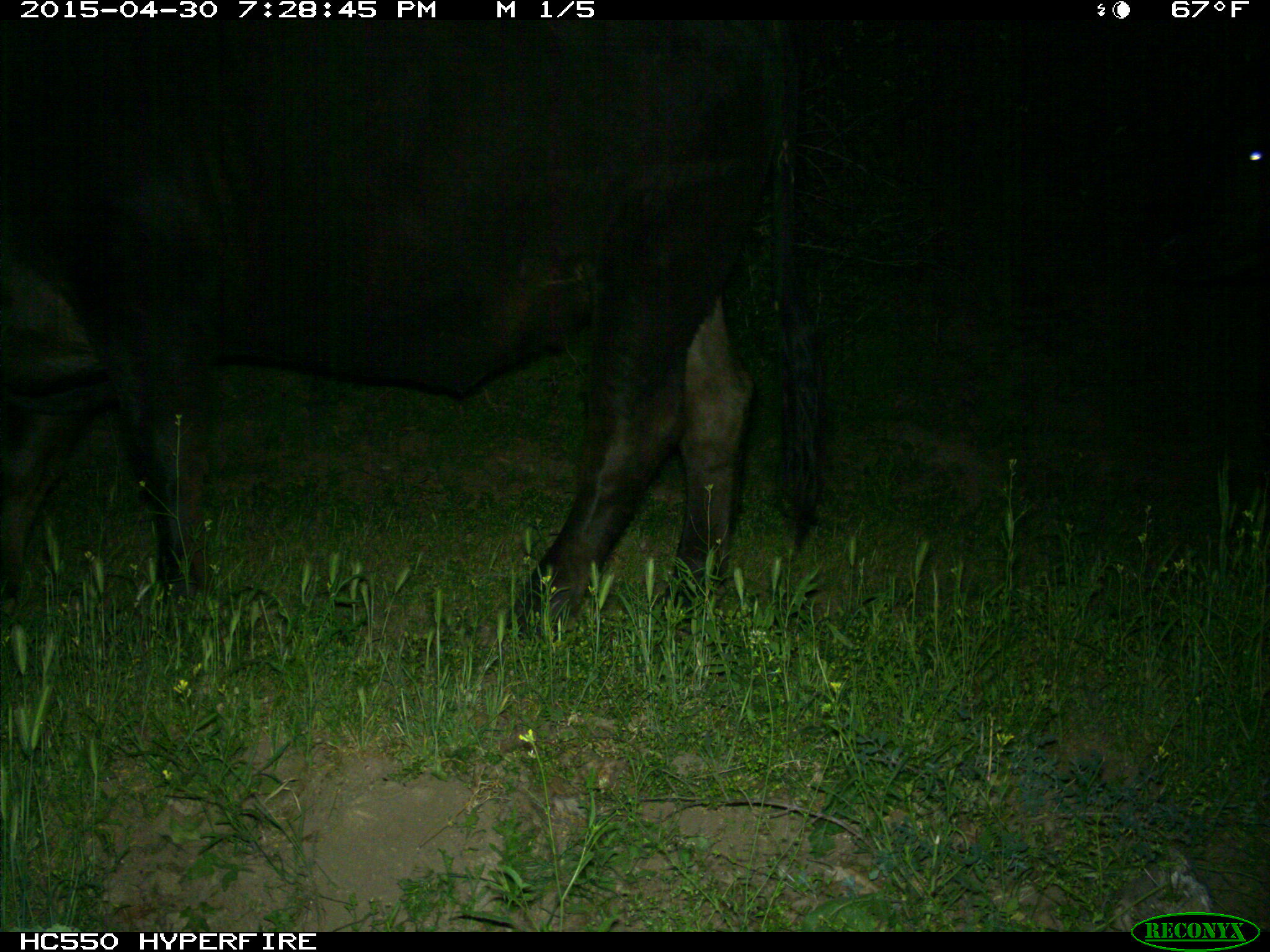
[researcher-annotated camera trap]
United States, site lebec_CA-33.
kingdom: Animalia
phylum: Chordata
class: Mammalia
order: Artiodactyla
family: Bovidae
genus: Bos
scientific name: Bos taurus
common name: domestic cow